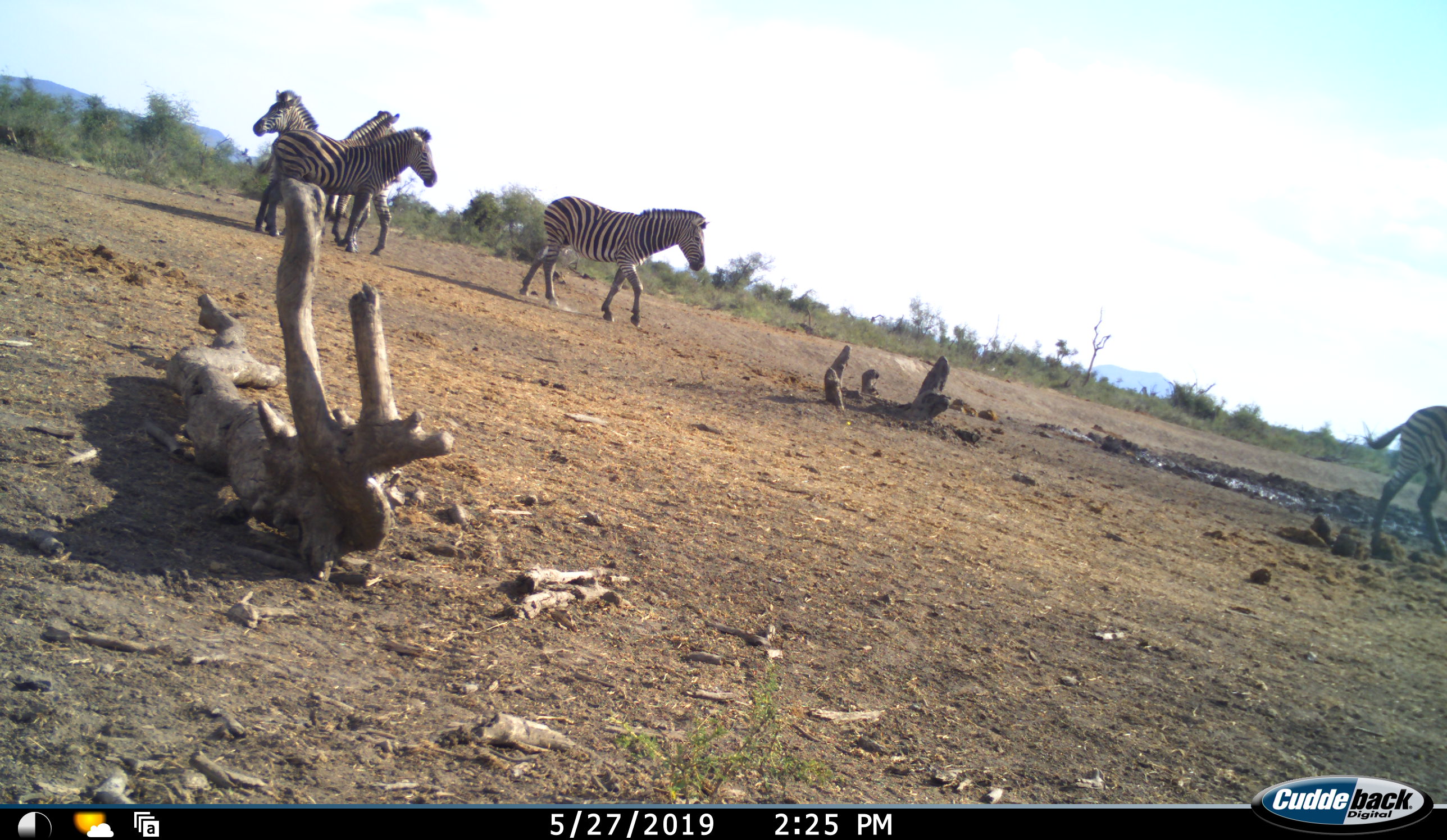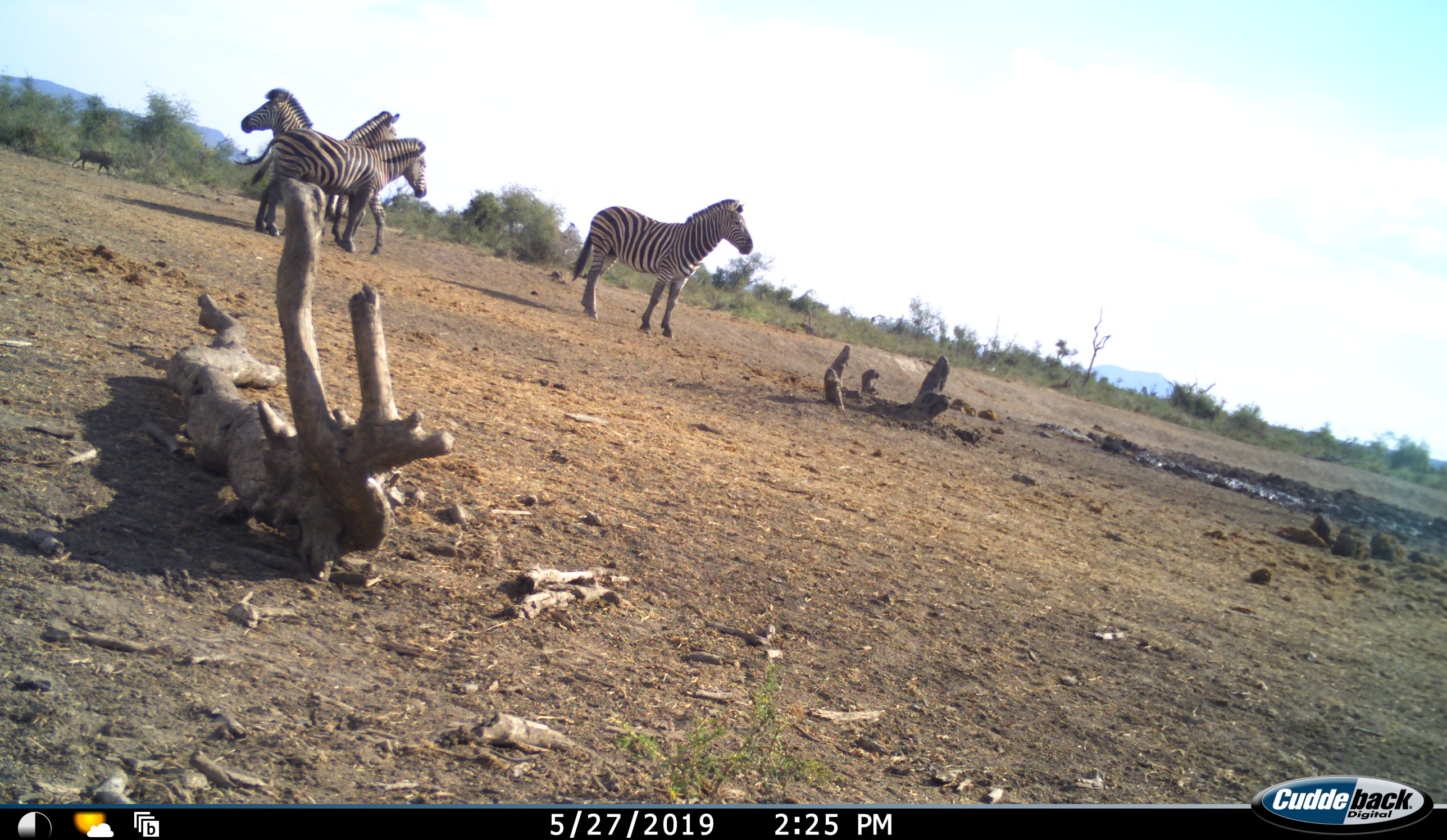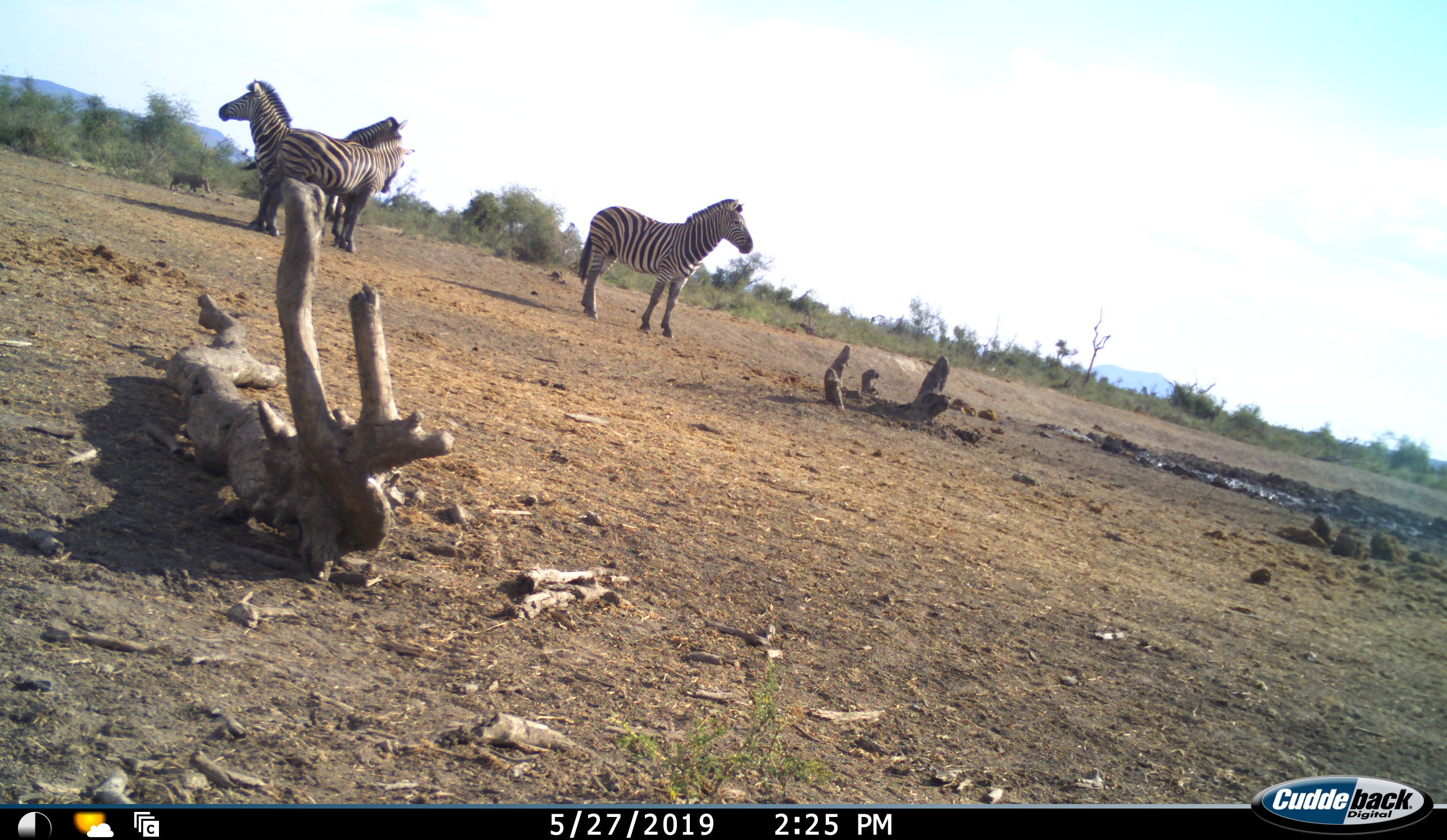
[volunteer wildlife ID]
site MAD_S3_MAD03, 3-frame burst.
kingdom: Animalia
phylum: Chordata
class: Mammalia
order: Perissodactyla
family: Equidae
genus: Equus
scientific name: Equus quagga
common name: plains zebra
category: zebraplains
Zebraplains (plains zebra) (Equus quagga), count 5. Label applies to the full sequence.